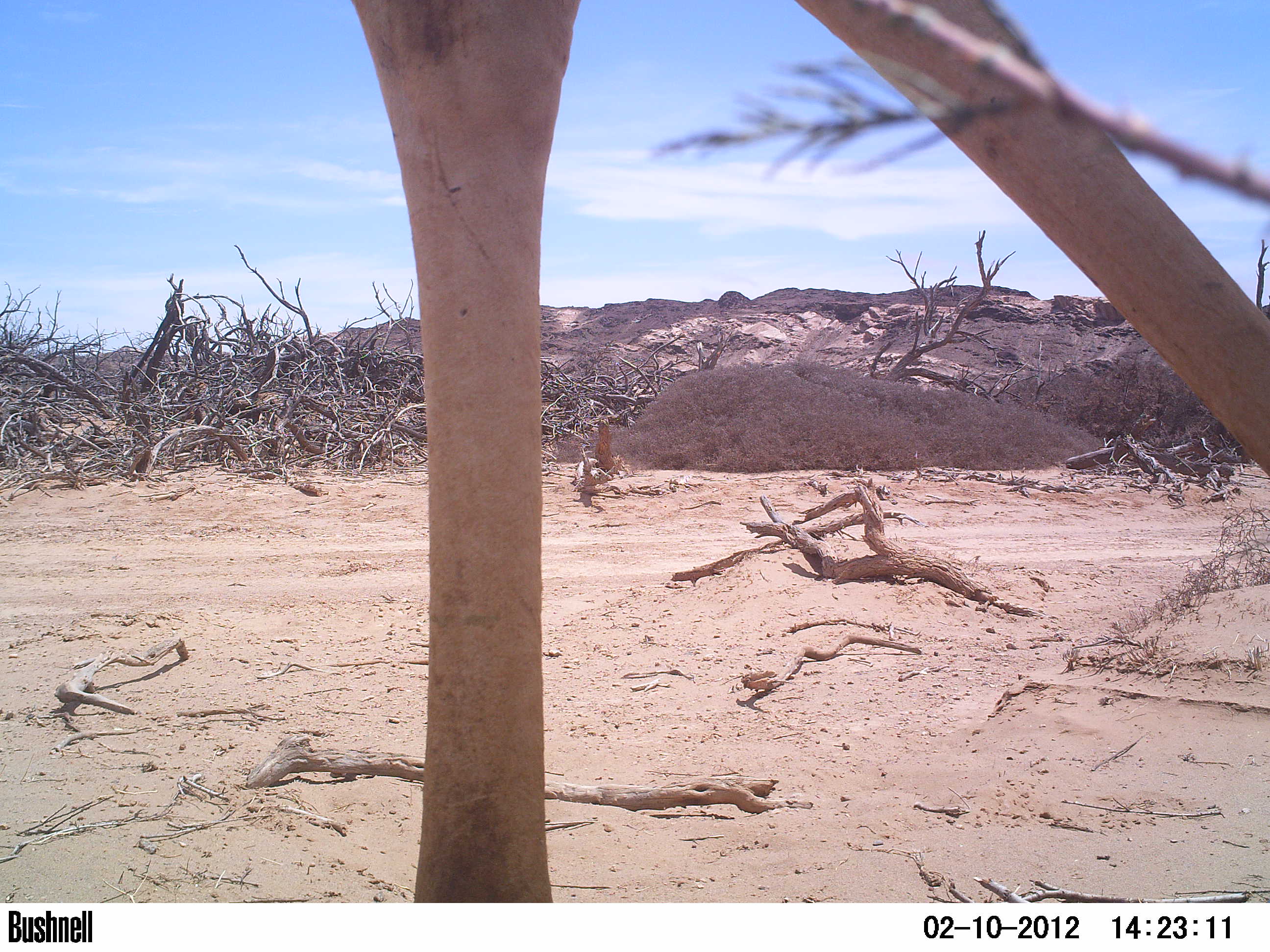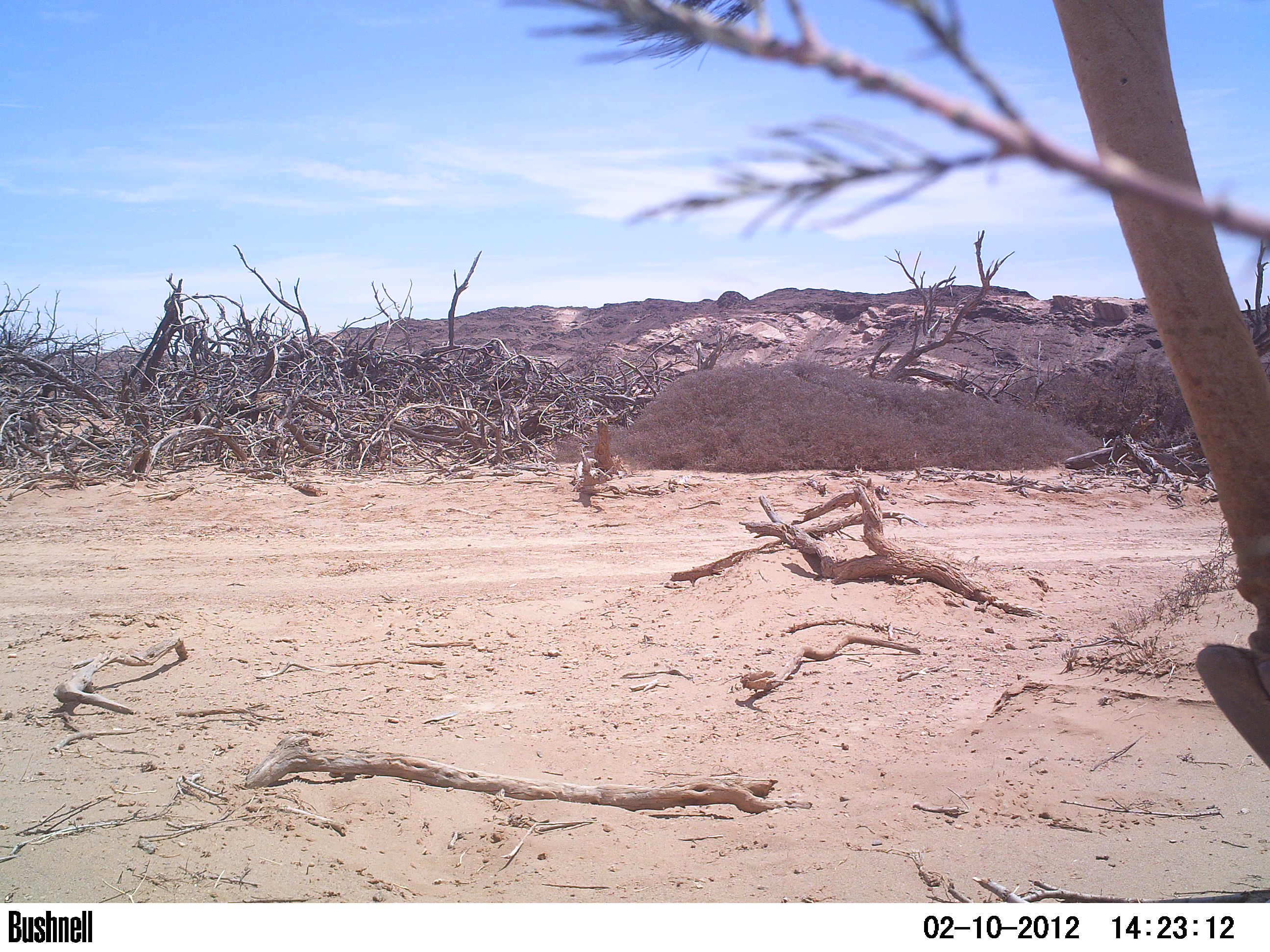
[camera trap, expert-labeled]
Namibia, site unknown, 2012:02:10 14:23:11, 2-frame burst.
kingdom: Animalia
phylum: Chordata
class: Mammalia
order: Artiodactyla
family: Giraffidae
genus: Giraffa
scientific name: Giraffa camelopardalis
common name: giraffe